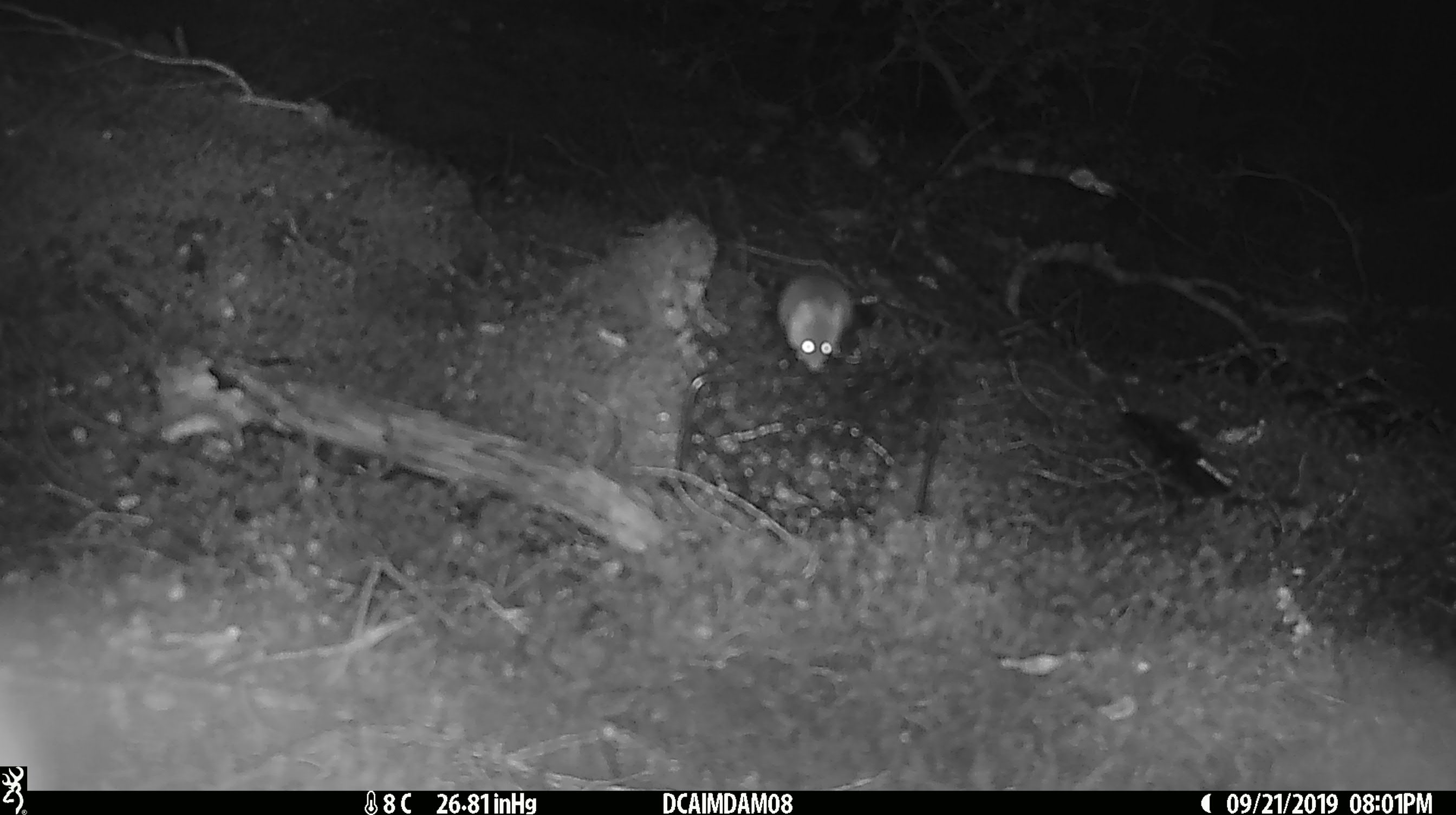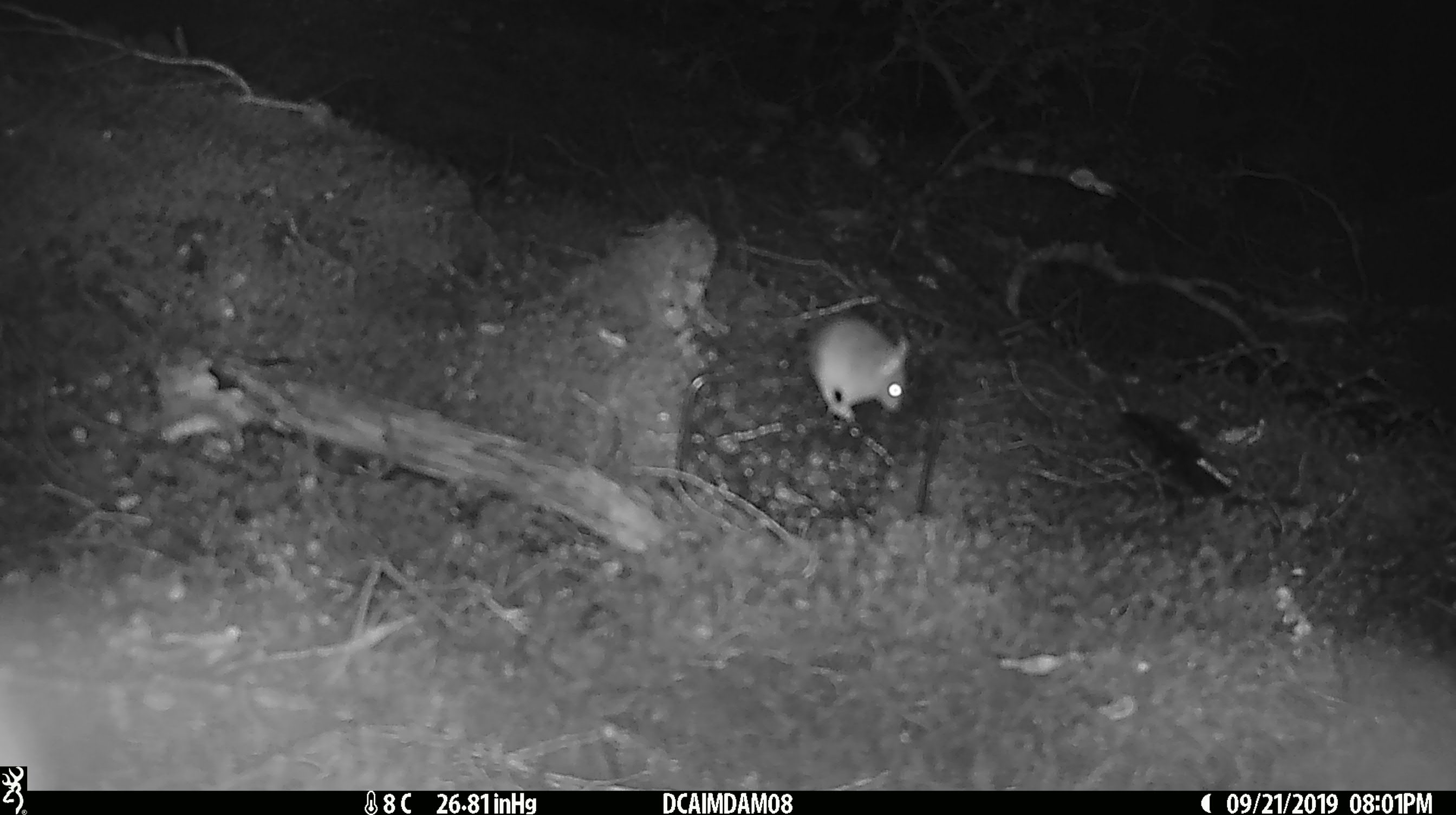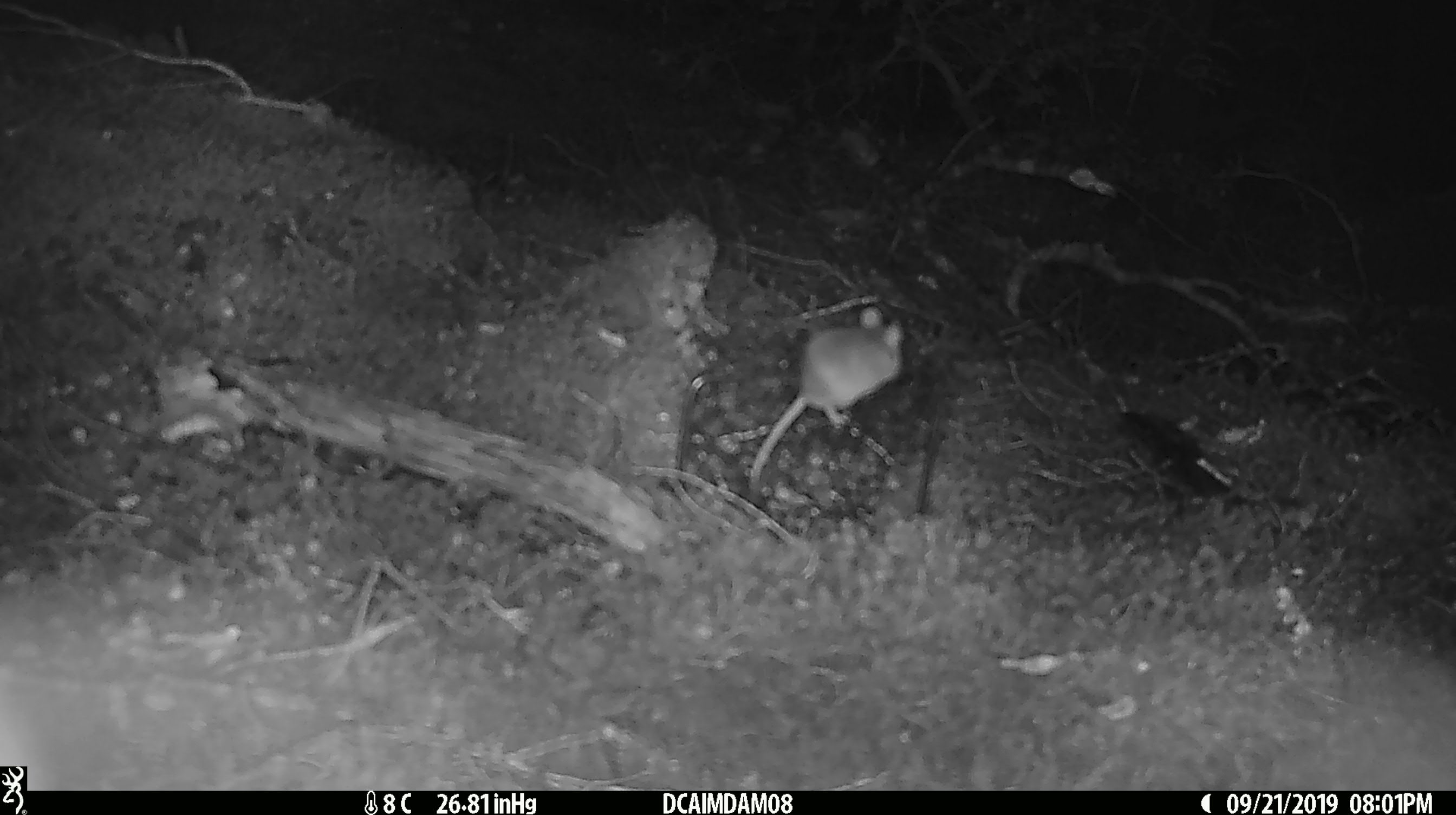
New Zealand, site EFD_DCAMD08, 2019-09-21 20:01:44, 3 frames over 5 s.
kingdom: Animalia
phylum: Chordata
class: Mammalia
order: Rodentia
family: Muridae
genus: Mus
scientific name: Mus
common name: mouse